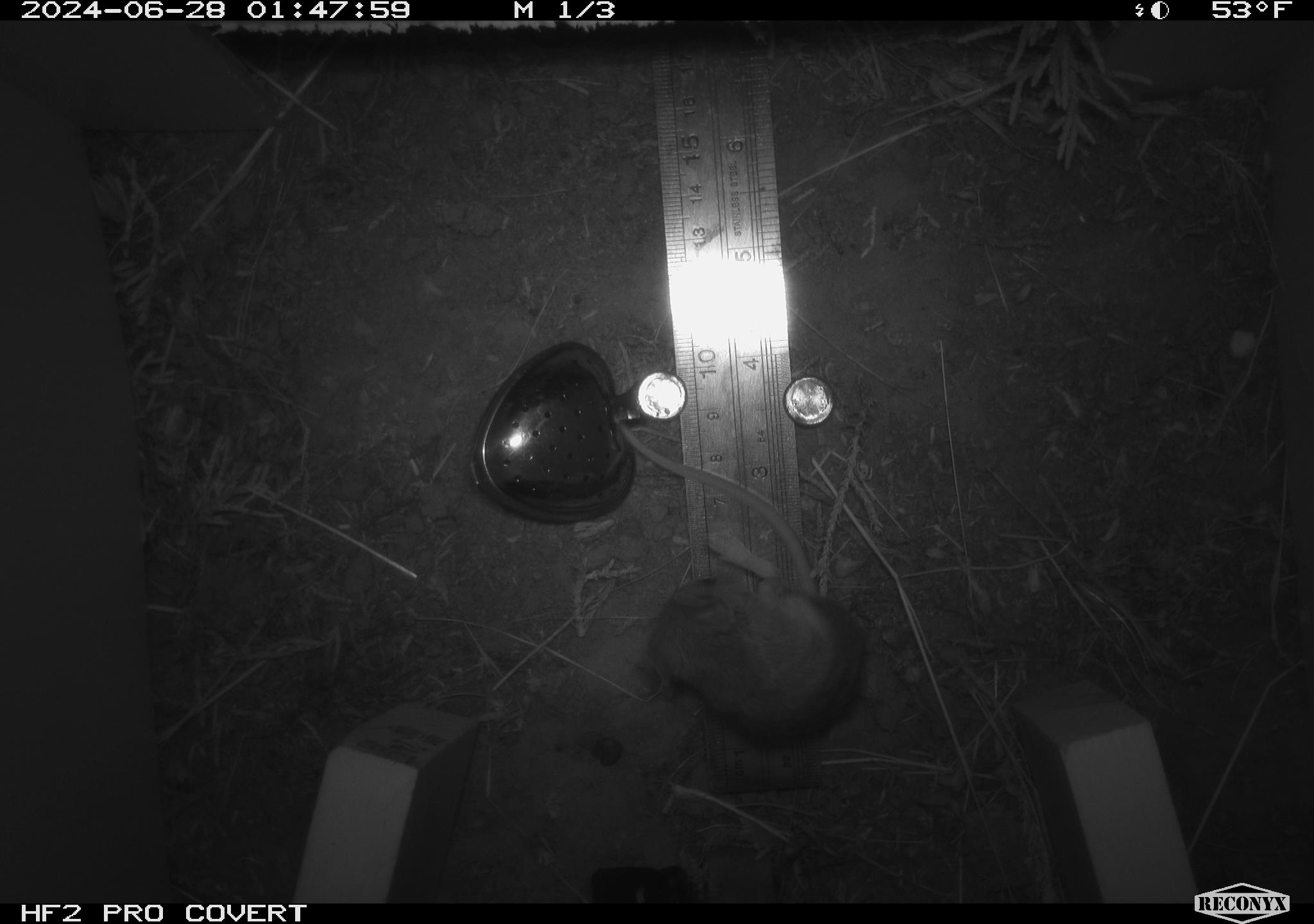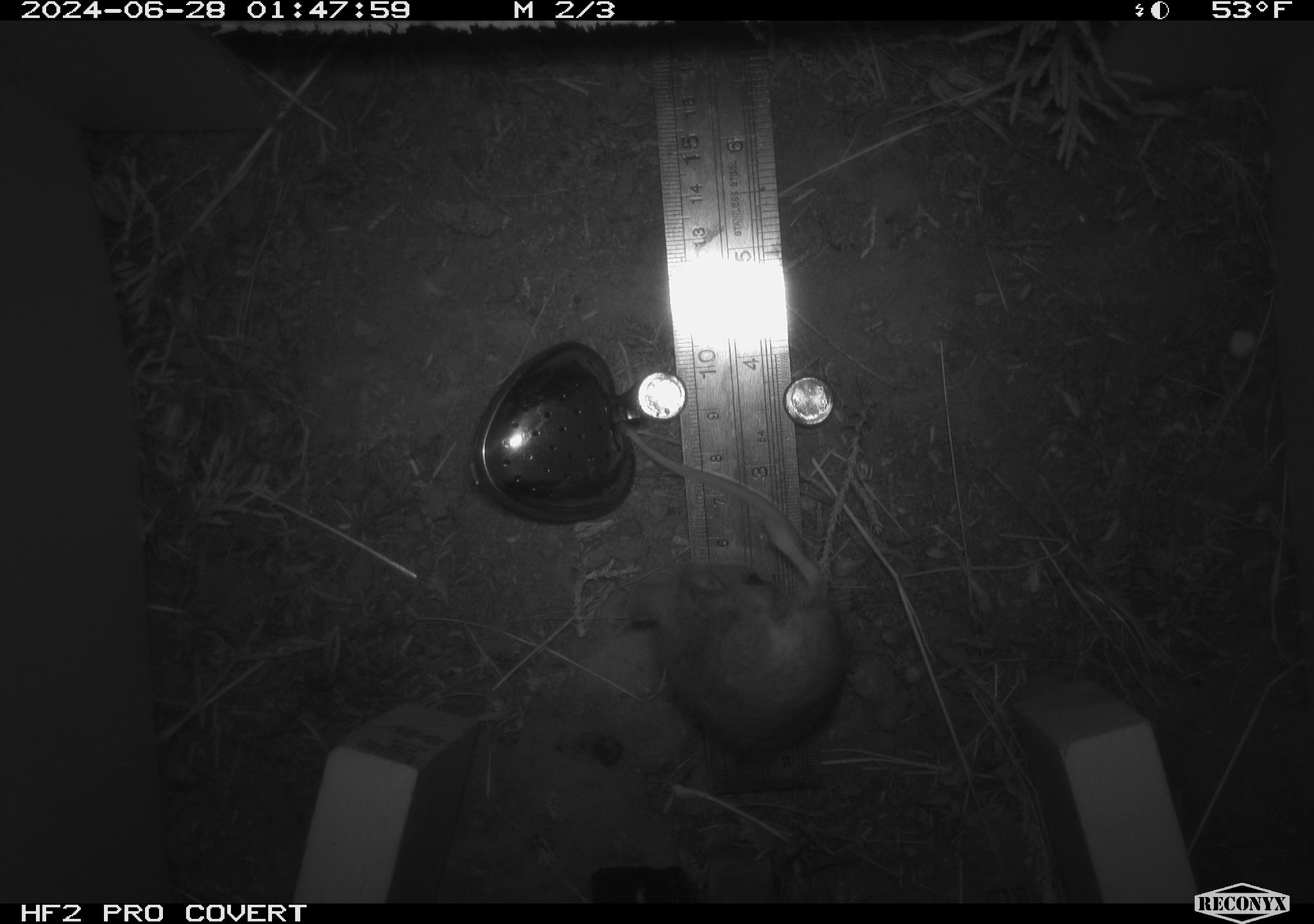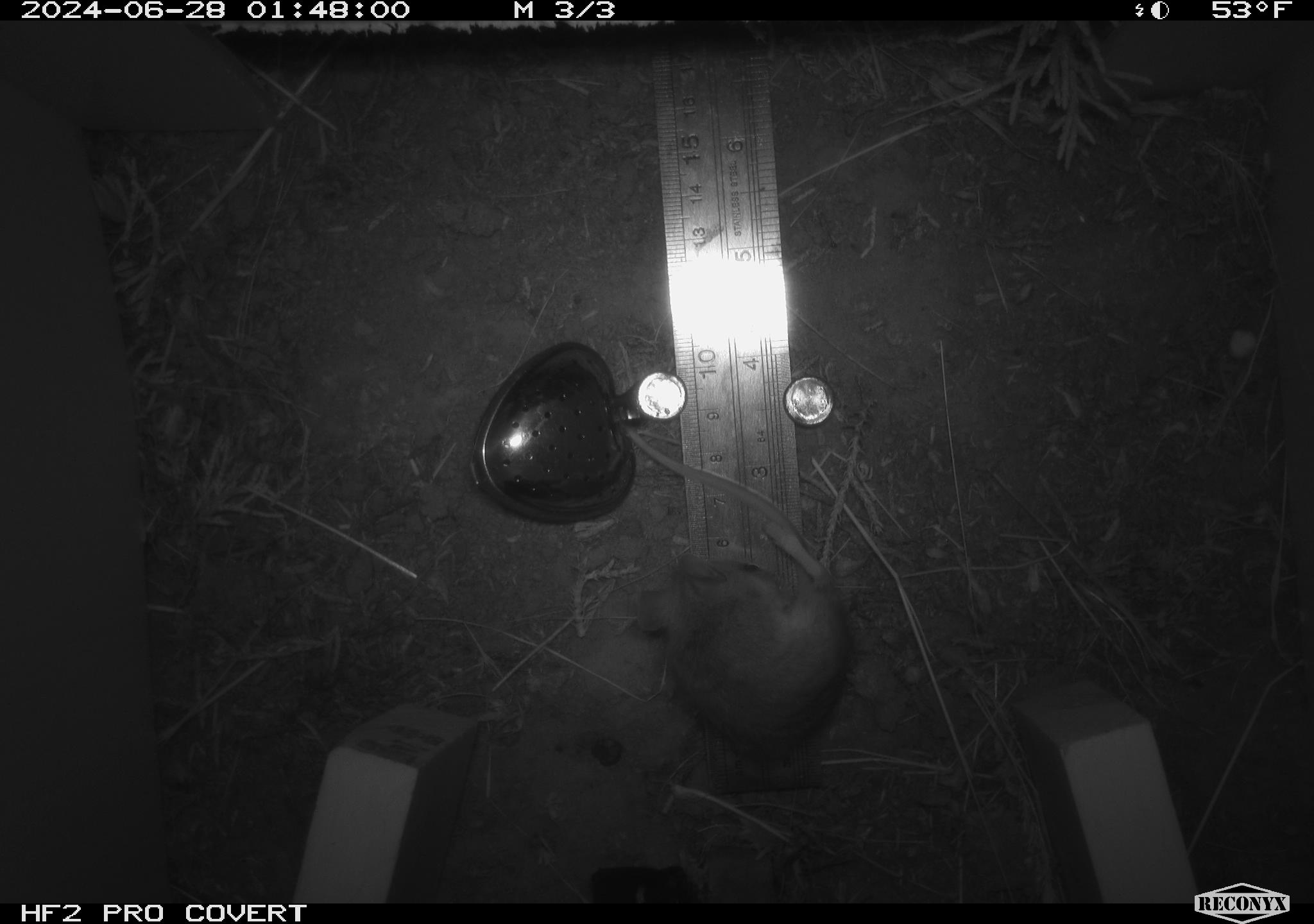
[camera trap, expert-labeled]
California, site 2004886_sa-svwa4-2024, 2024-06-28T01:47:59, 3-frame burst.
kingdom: Animalia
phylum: Chordata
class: Mammalia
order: Rodentia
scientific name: Rodentia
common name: mouse species